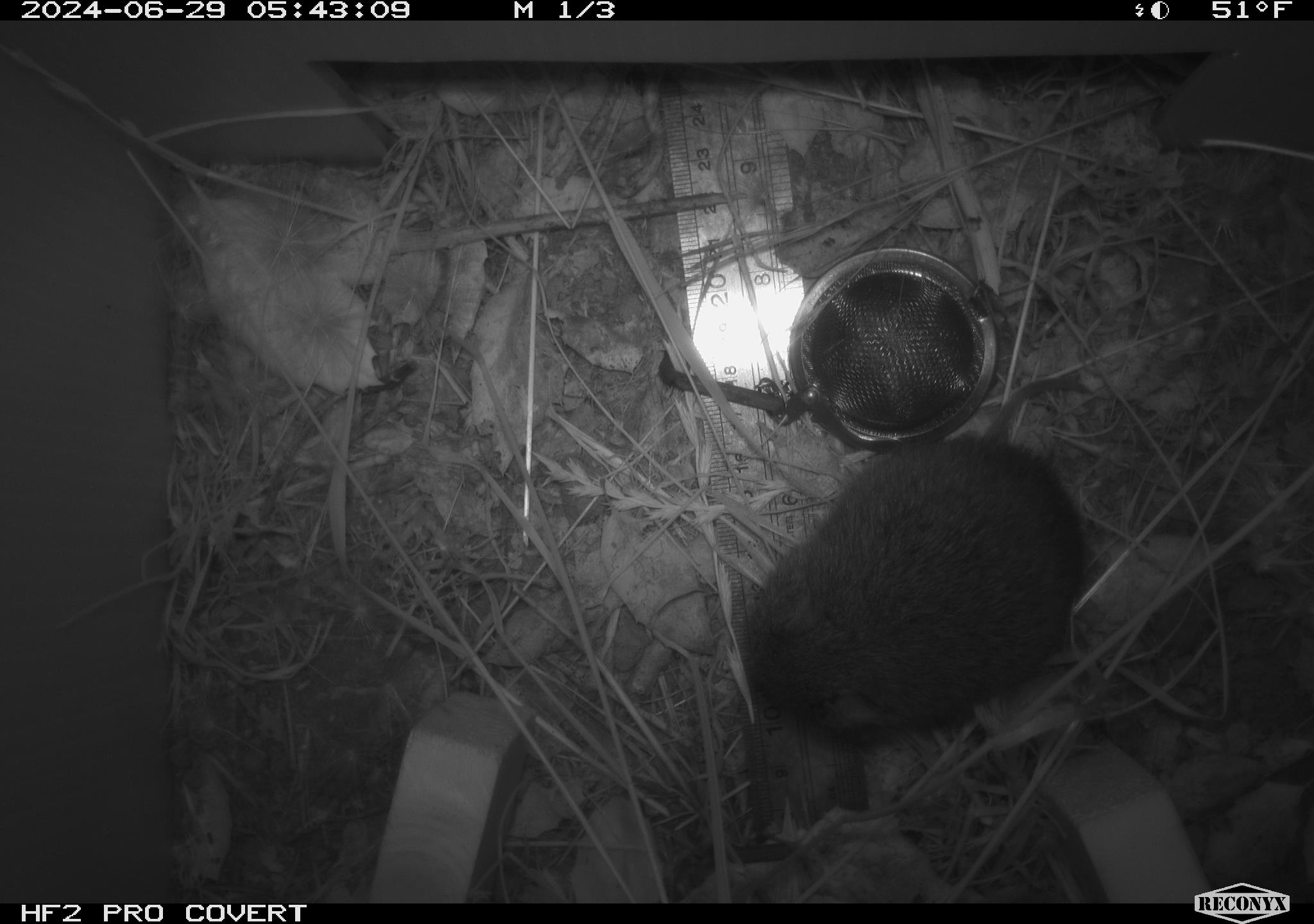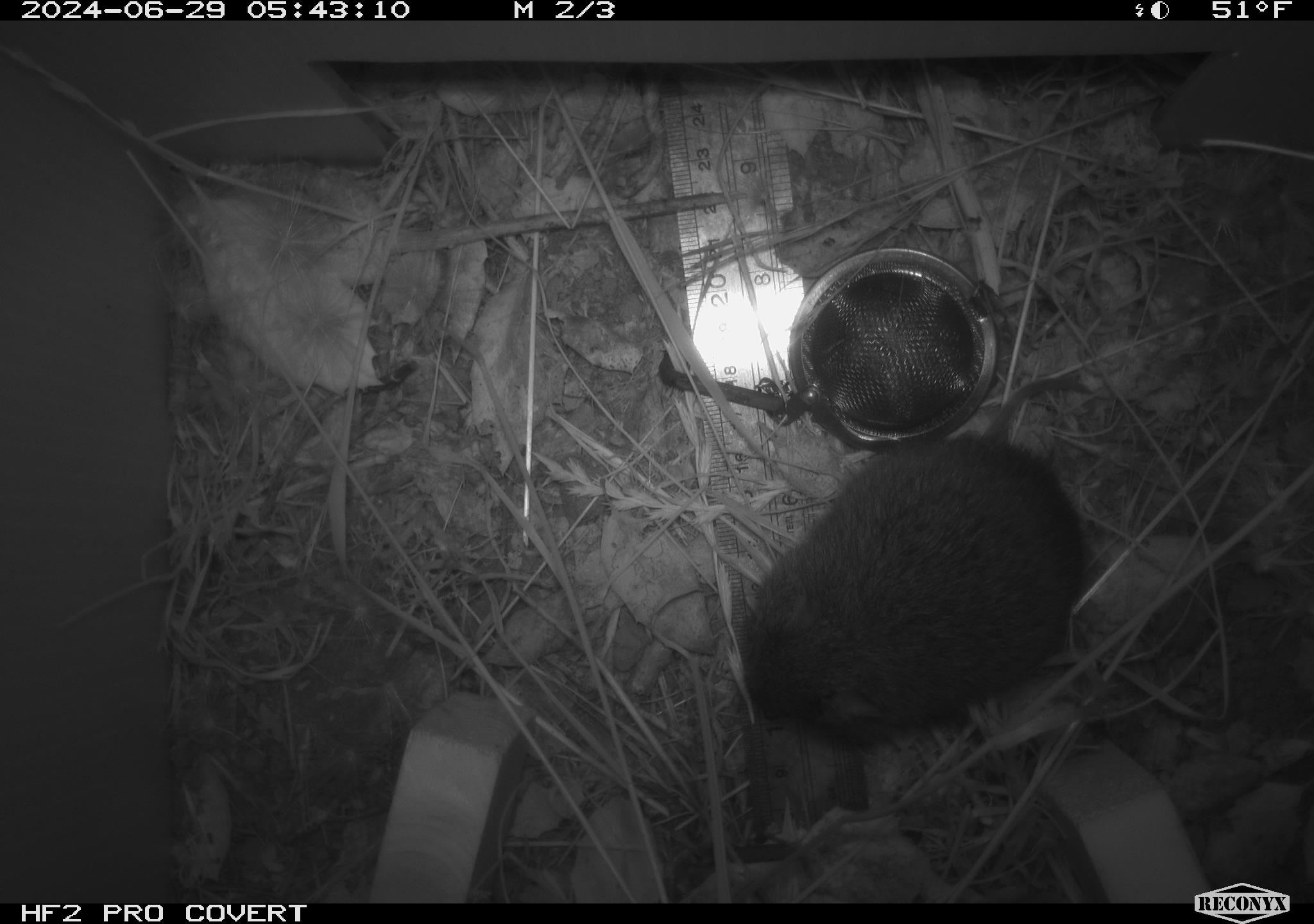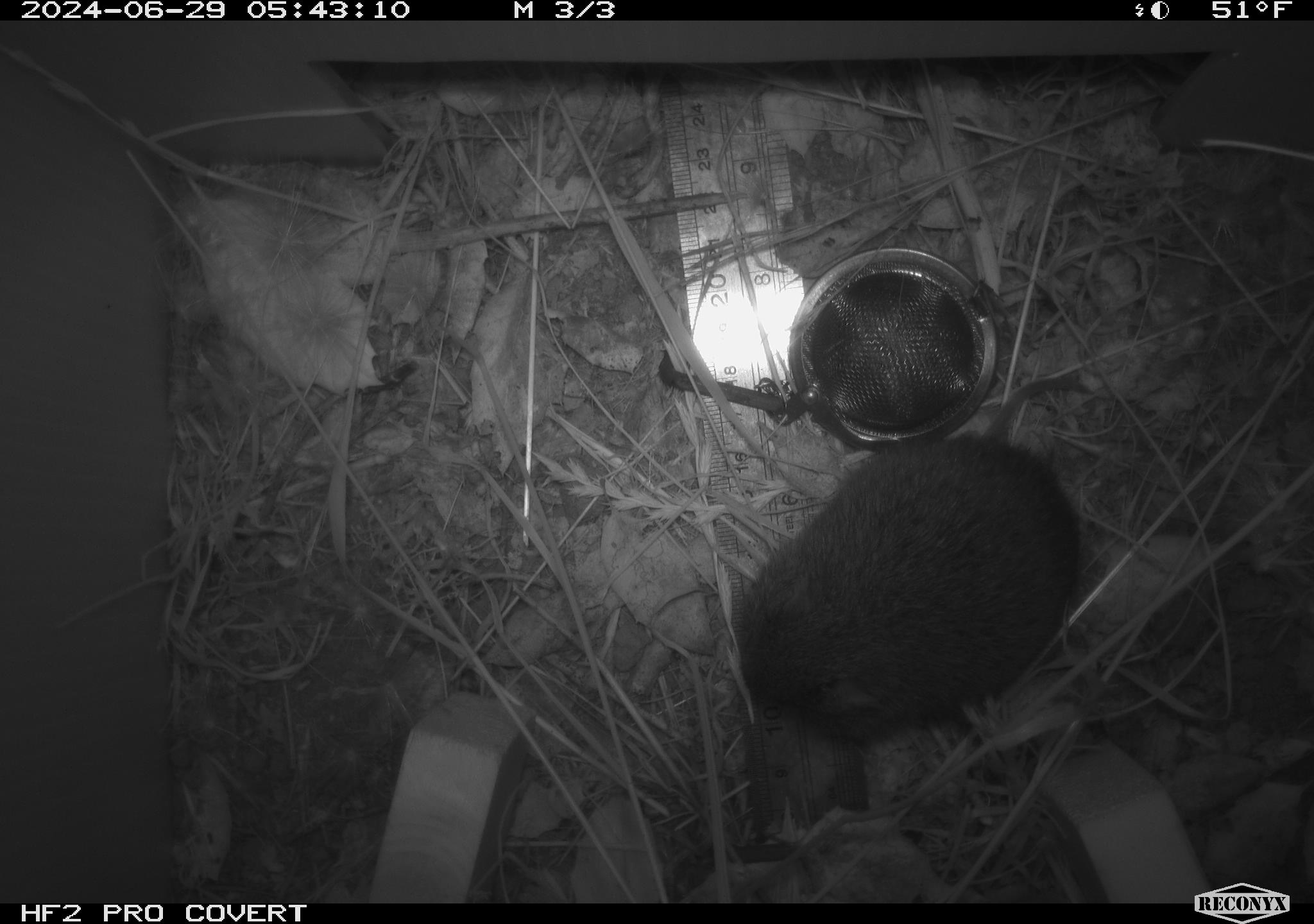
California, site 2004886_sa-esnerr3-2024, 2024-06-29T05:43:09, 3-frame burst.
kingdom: Animalia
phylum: Chordata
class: Mammalia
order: Rodentia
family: Cricetidae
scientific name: Cricetidae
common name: hamsters, voles, lemmings, and allies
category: cricetidae family